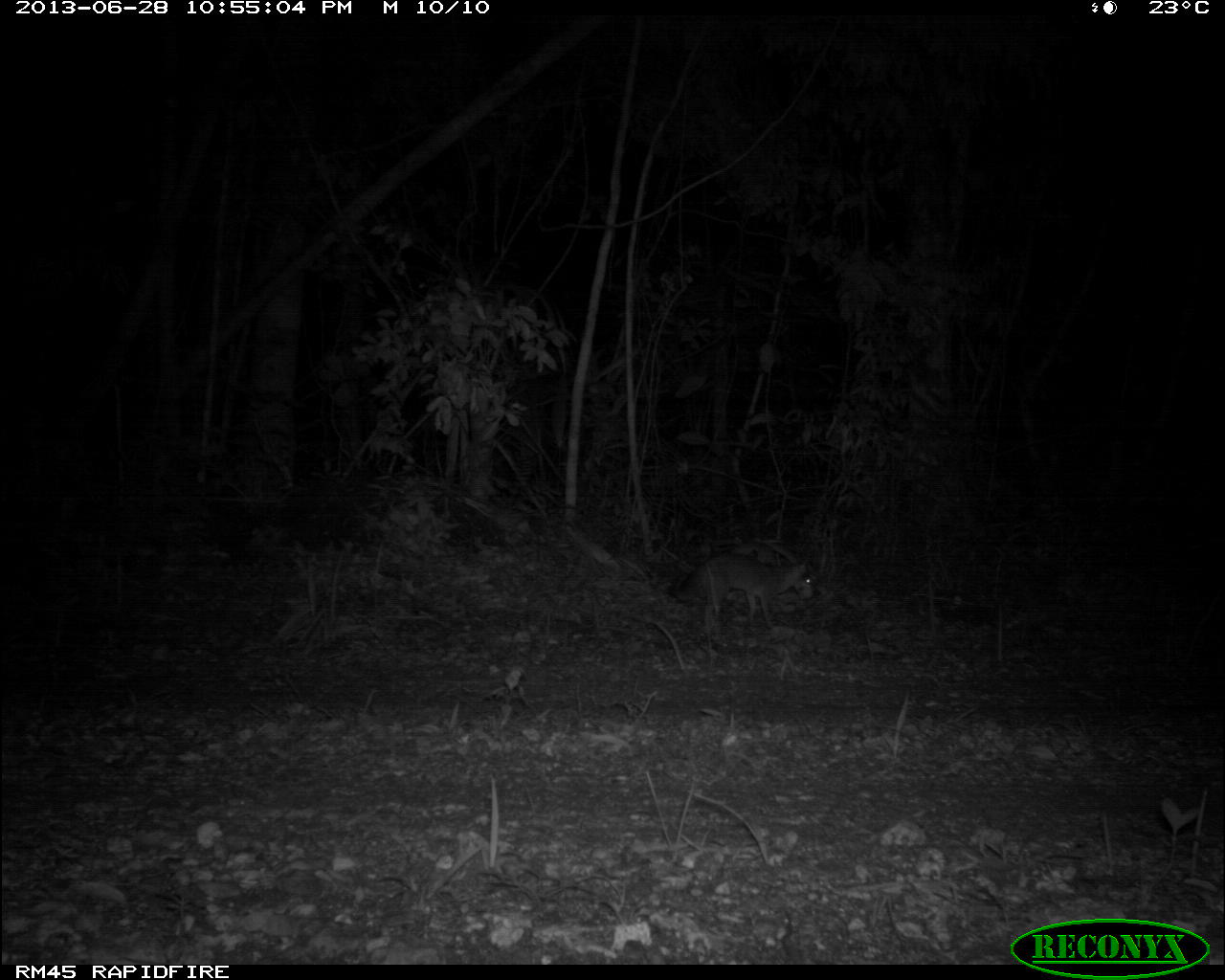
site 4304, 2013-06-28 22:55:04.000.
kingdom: Animalia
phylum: Chordata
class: Mammalia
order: Carnivora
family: Canidae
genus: Urocyon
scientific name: Urocyon cinereoargenteus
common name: gray fox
Urocyon cinereoargenteus (gray fox), count 1.